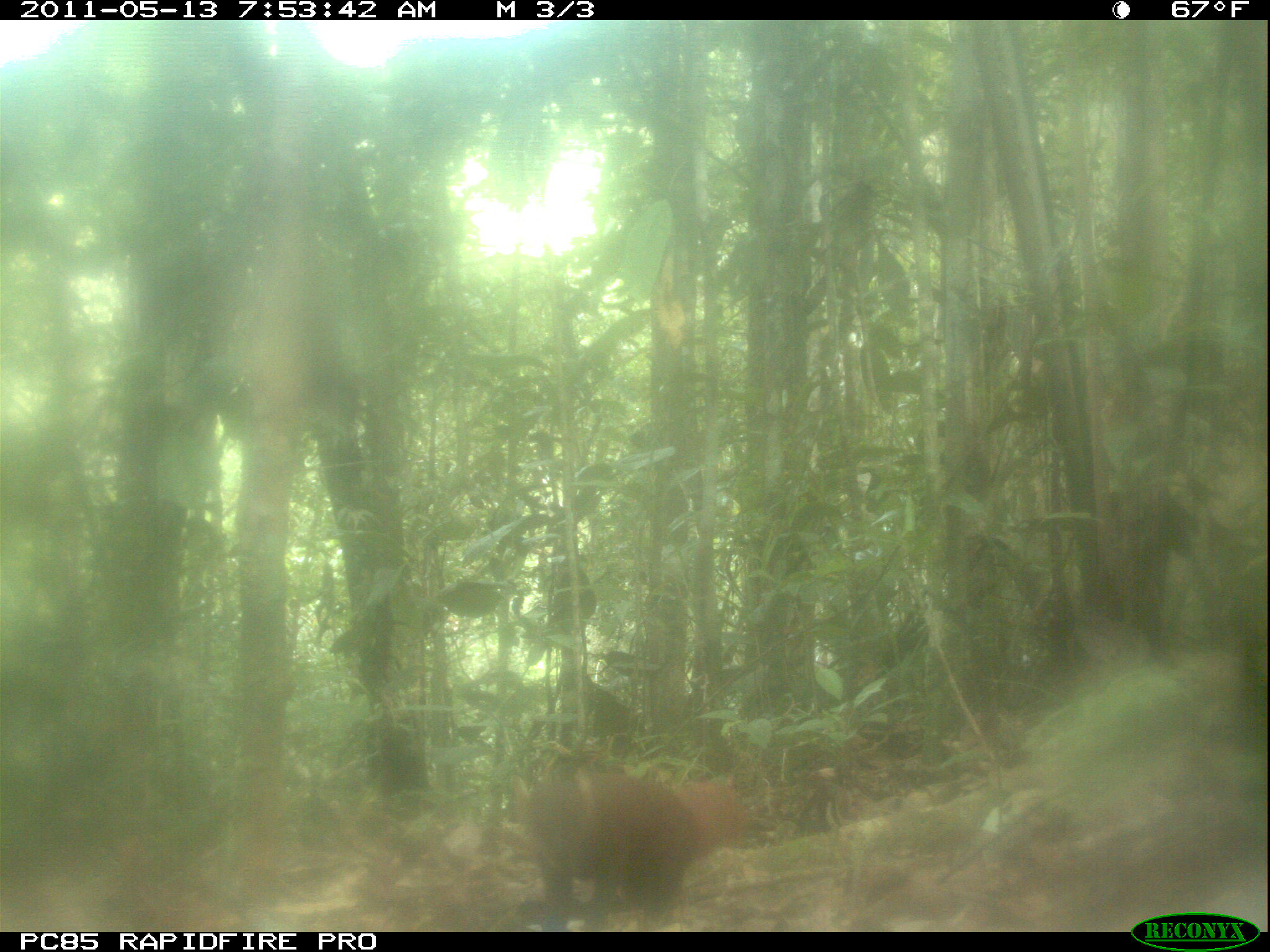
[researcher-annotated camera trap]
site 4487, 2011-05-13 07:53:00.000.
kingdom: Animalia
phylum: Chordata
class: Mammalia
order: Carnivora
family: Eupleridae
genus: Galidia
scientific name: Galidia elegans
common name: ring-tailed vontsira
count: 1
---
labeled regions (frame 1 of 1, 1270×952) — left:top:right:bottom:
galidia elegans: 513:766:752:931